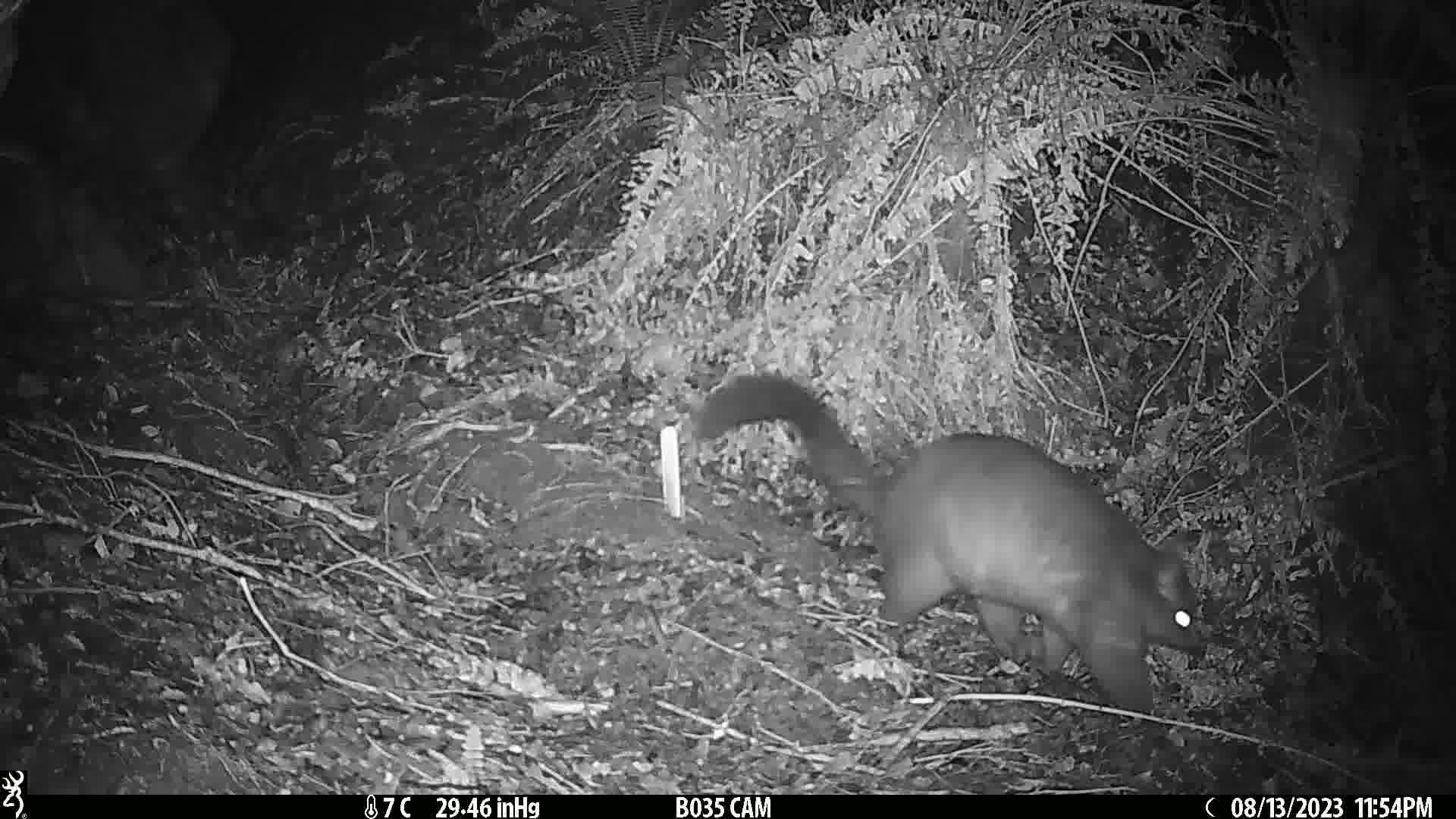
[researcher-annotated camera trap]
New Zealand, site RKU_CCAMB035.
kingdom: Animalia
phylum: Chordata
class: Mammalia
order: Diprotodontia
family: Phalangeridae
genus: Trichosurus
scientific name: Trichosurus vulpecula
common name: common brushtail possum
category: possum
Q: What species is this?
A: Possum (common brushtail possum) (Trichosurus vulpecula).